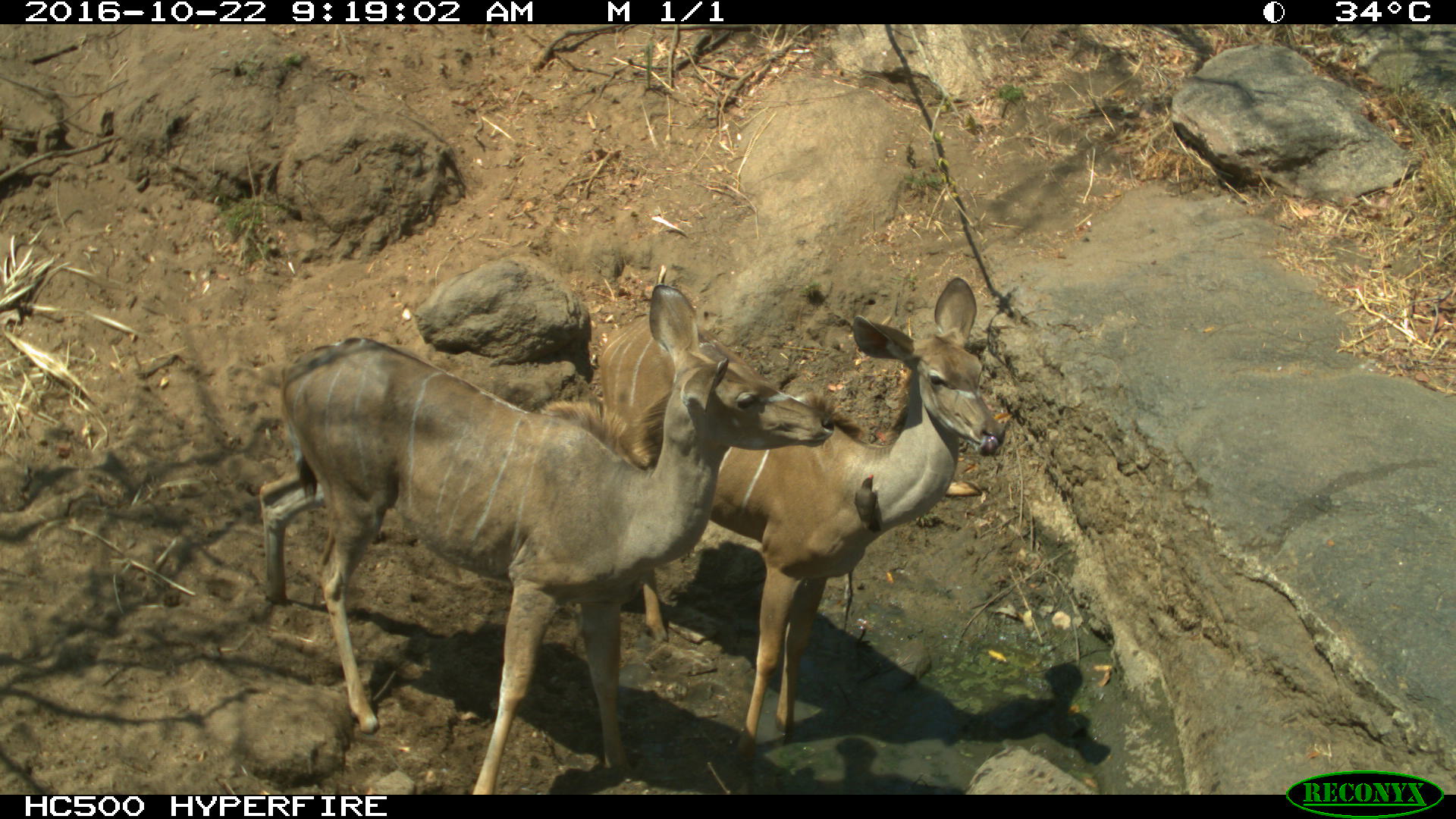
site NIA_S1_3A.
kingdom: Animalia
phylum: Chordata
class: Mammalia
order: Artiodactyla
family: Bovidae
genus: Tragelaphus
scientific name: Tragelaphus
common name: kudu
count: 2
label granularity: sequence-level